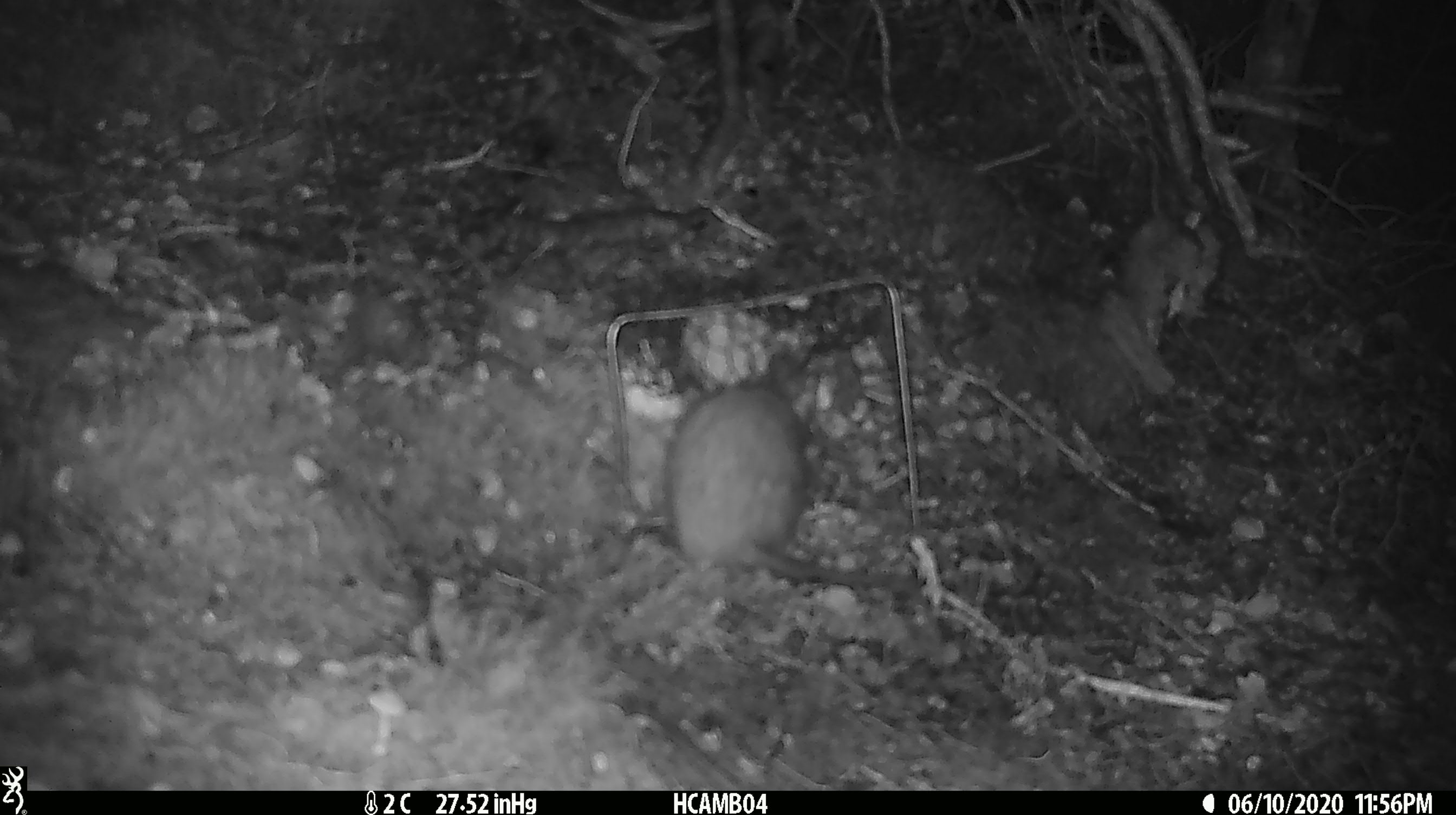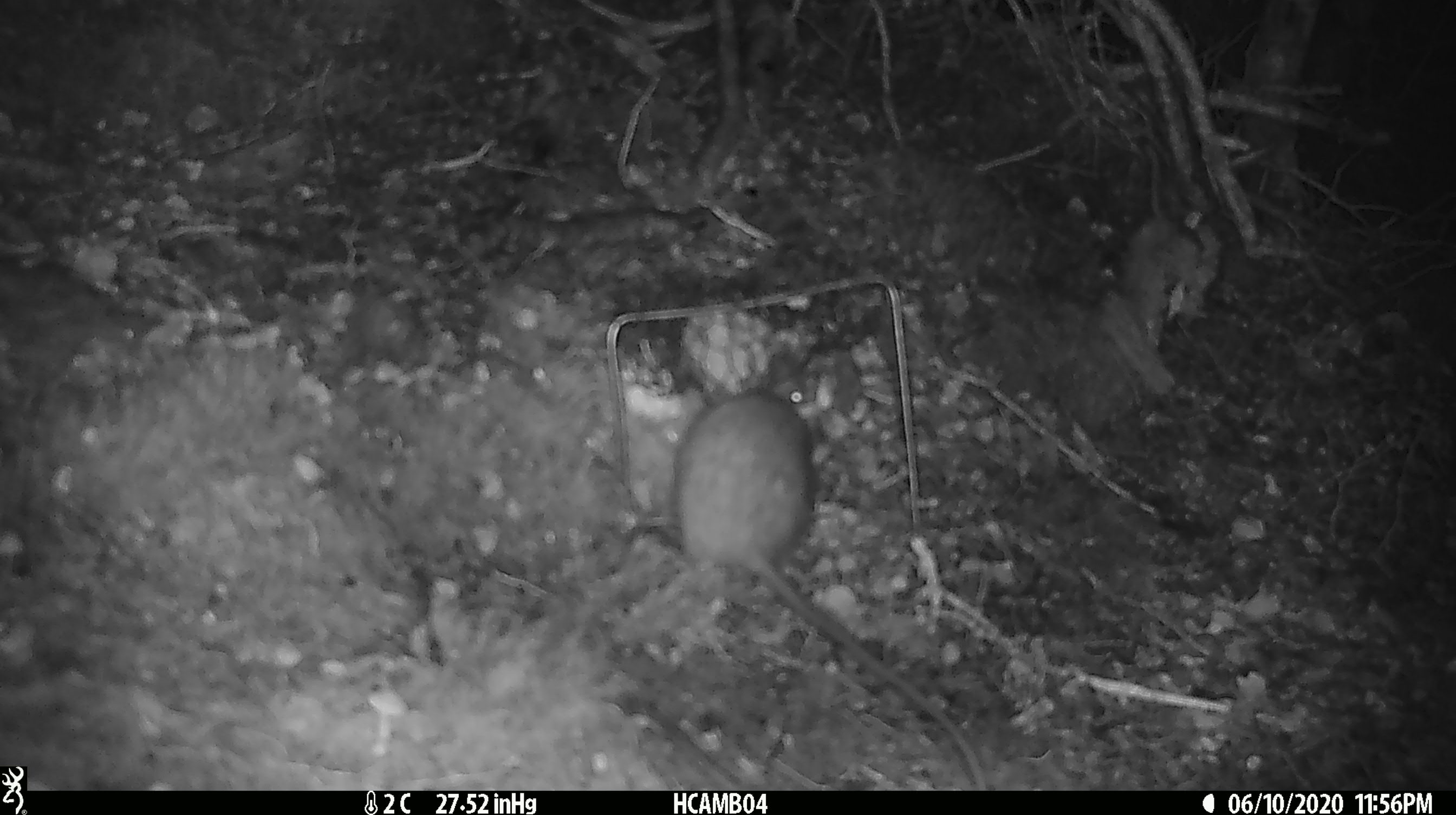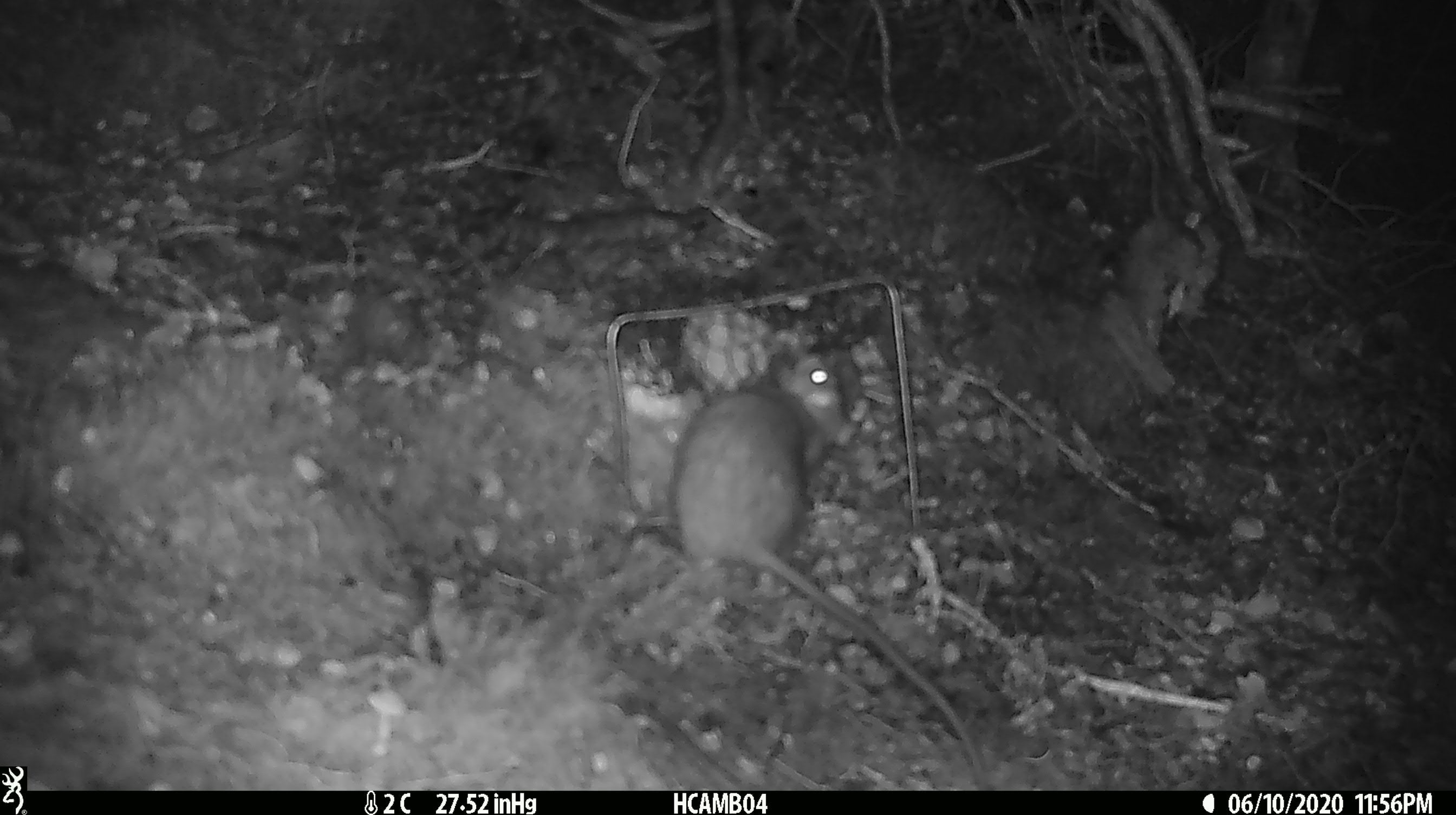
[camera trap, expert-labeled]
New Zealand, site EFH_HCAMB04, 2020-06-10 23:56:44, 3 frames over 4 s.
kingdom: Animalia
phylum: Chordata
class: Mammalia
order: Rodentia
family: Muridae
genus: Rattus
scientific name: Rattus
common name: rat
Rat (Rattus).